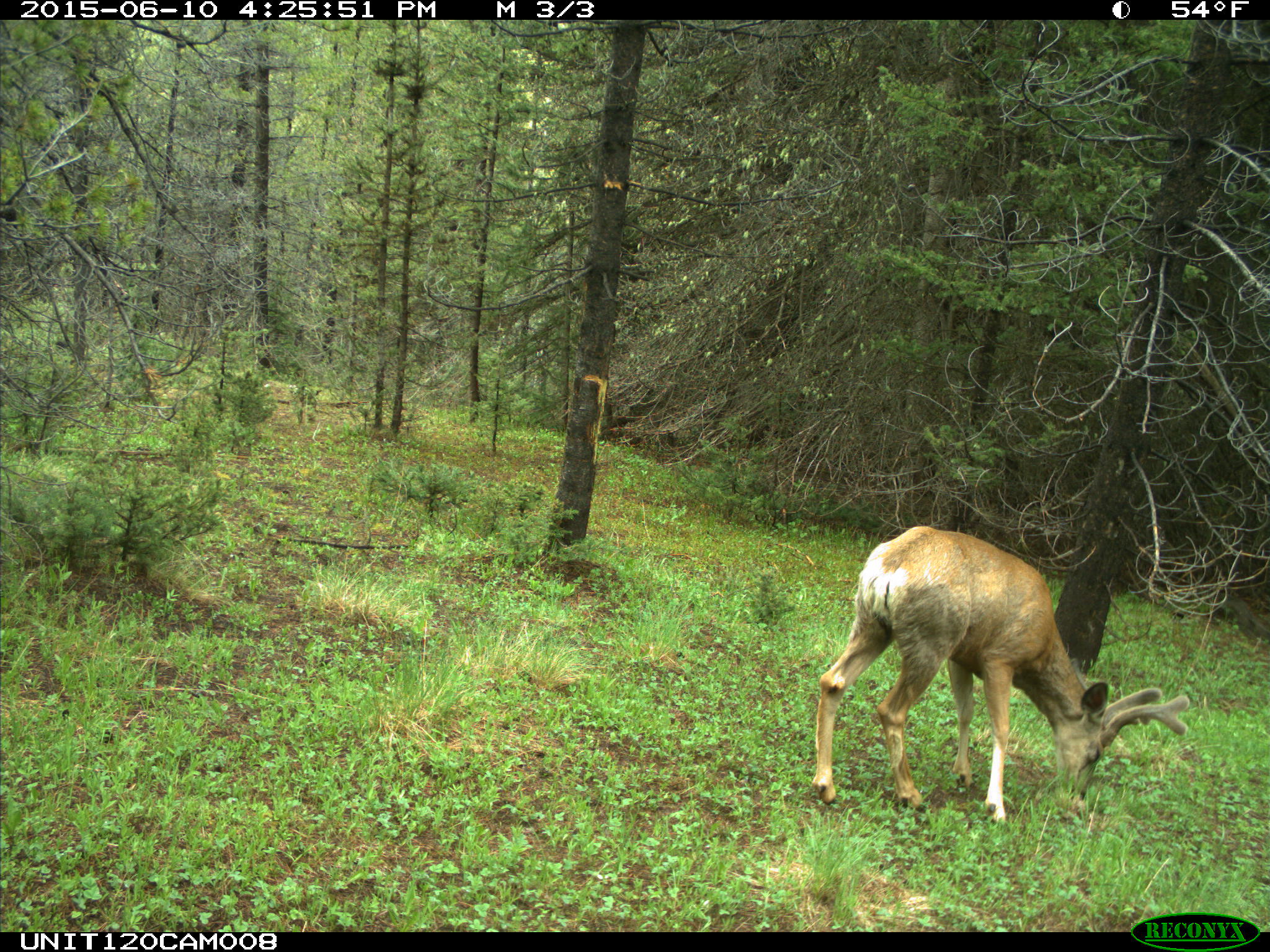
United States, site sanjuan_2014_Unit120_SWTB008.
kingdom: Animalia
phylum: Chordata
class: Mammalia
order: Artiodactyla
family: Cervidae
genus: Odocoileus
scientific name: Odocoileus hemionus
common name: mule deer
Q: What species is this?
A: Odocoileus hemionus (mule deer).